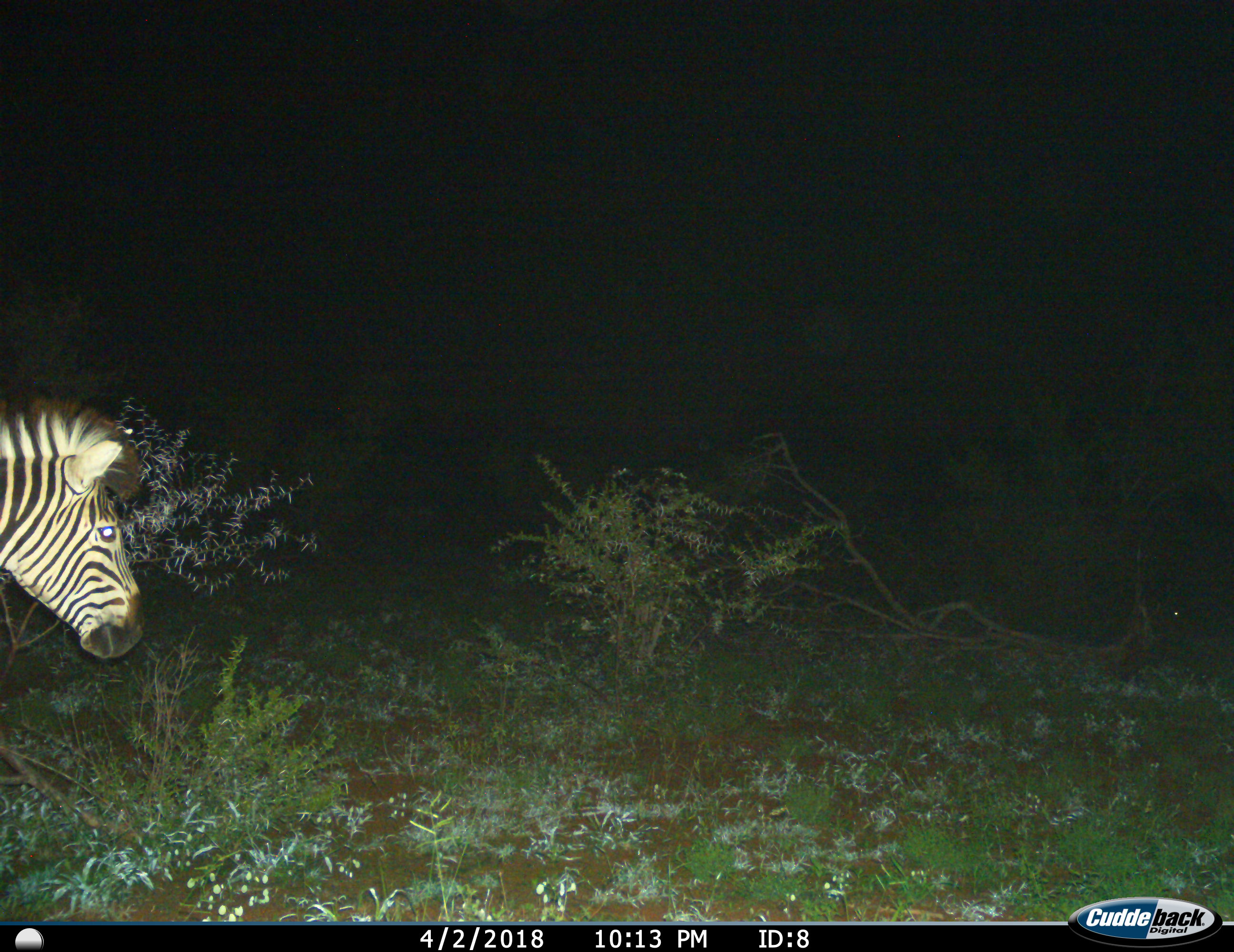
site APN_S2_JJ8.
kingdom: Animalia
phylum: Chordata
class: Mammalia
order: Perissodactyla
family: Equidae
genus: Equus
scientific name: Equus quagga burchellii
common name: burchell's zebra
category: zebraburchells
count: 1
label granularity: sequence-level